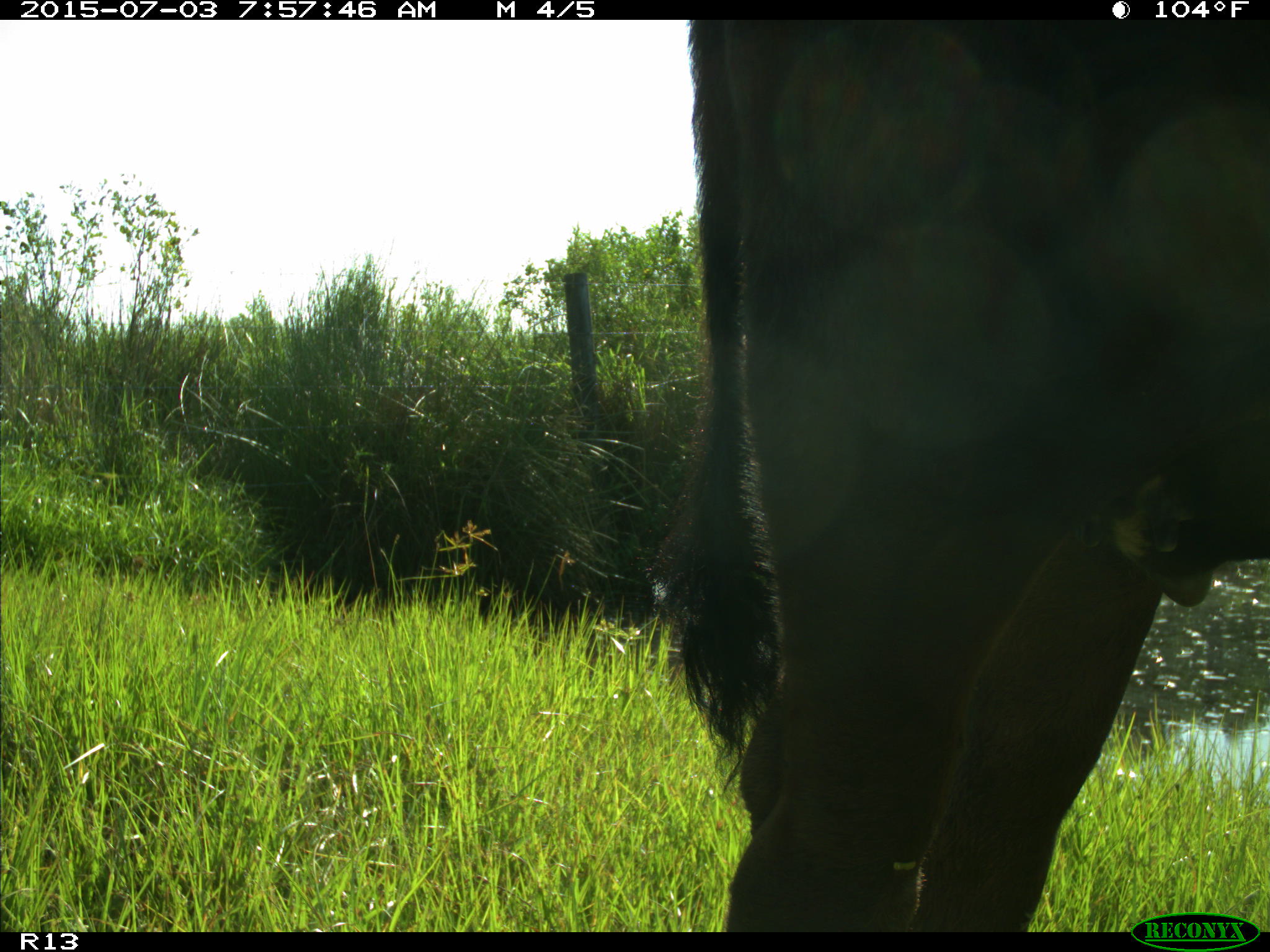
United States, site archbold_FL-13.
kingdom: Animalia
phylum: Chordata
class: Mammalia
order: Artiodactyla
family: Bovidae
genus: Bos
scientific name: Bos taurus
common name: domestic cow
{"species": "Bos taurus (domestic cow)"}